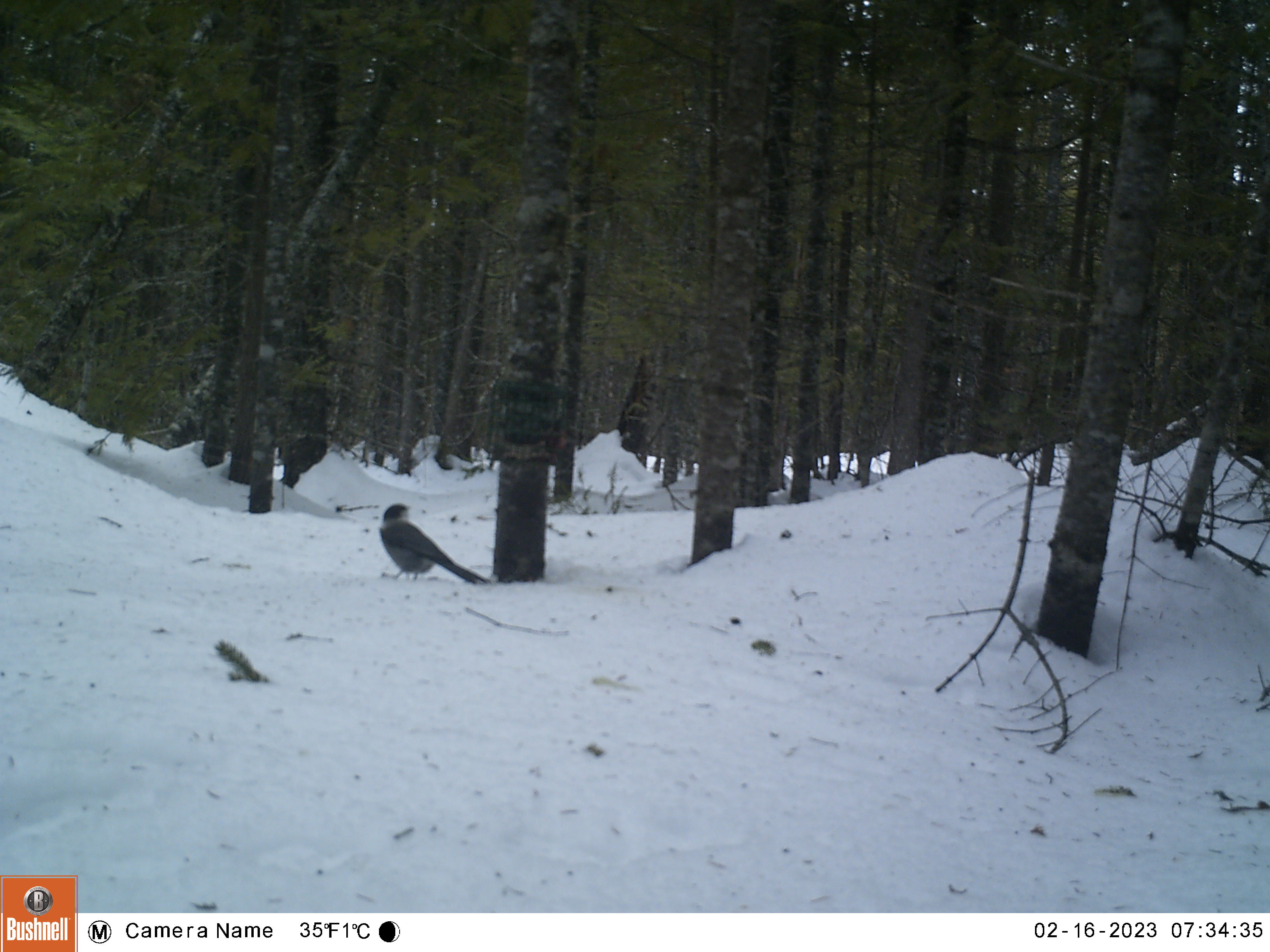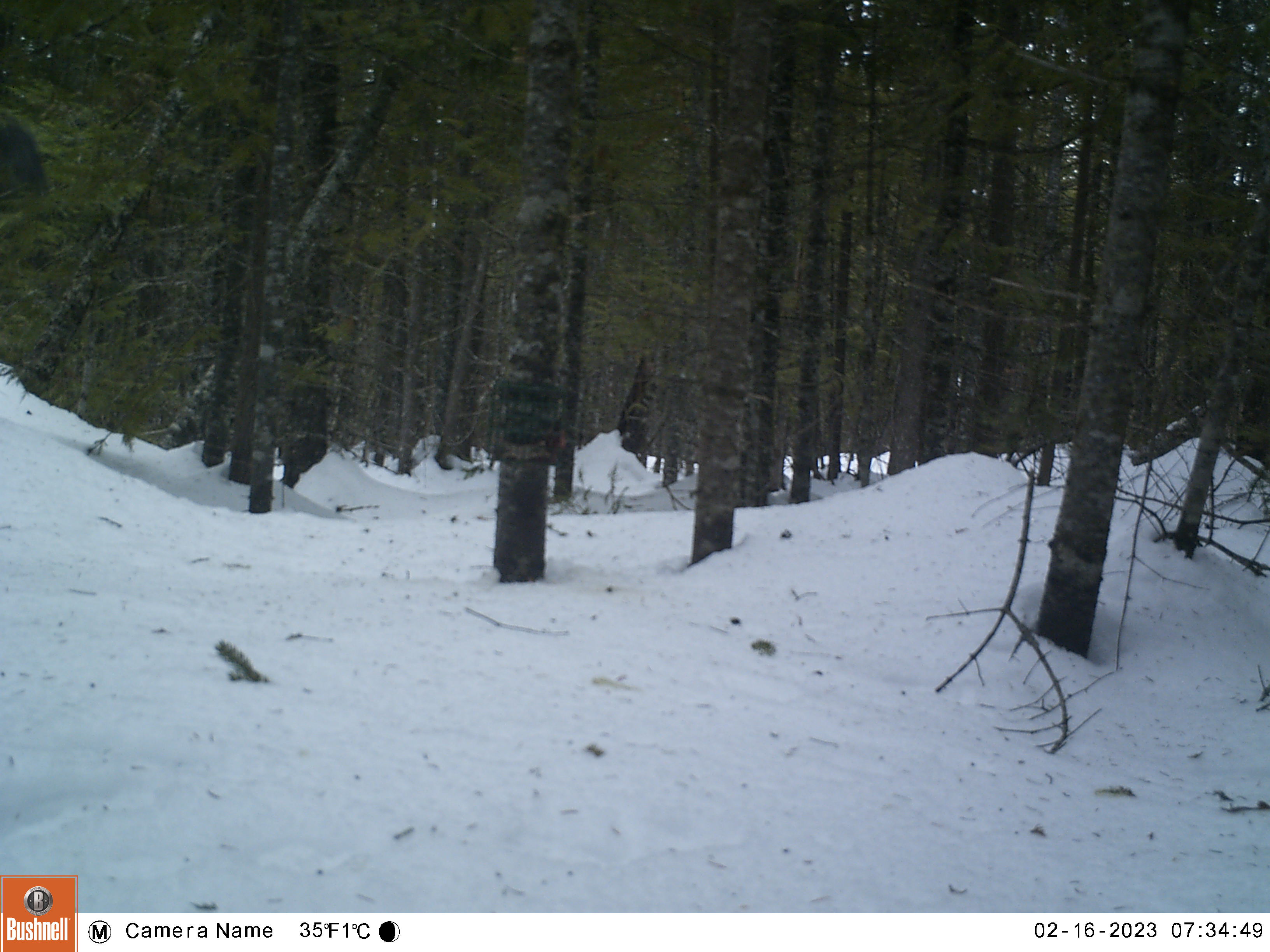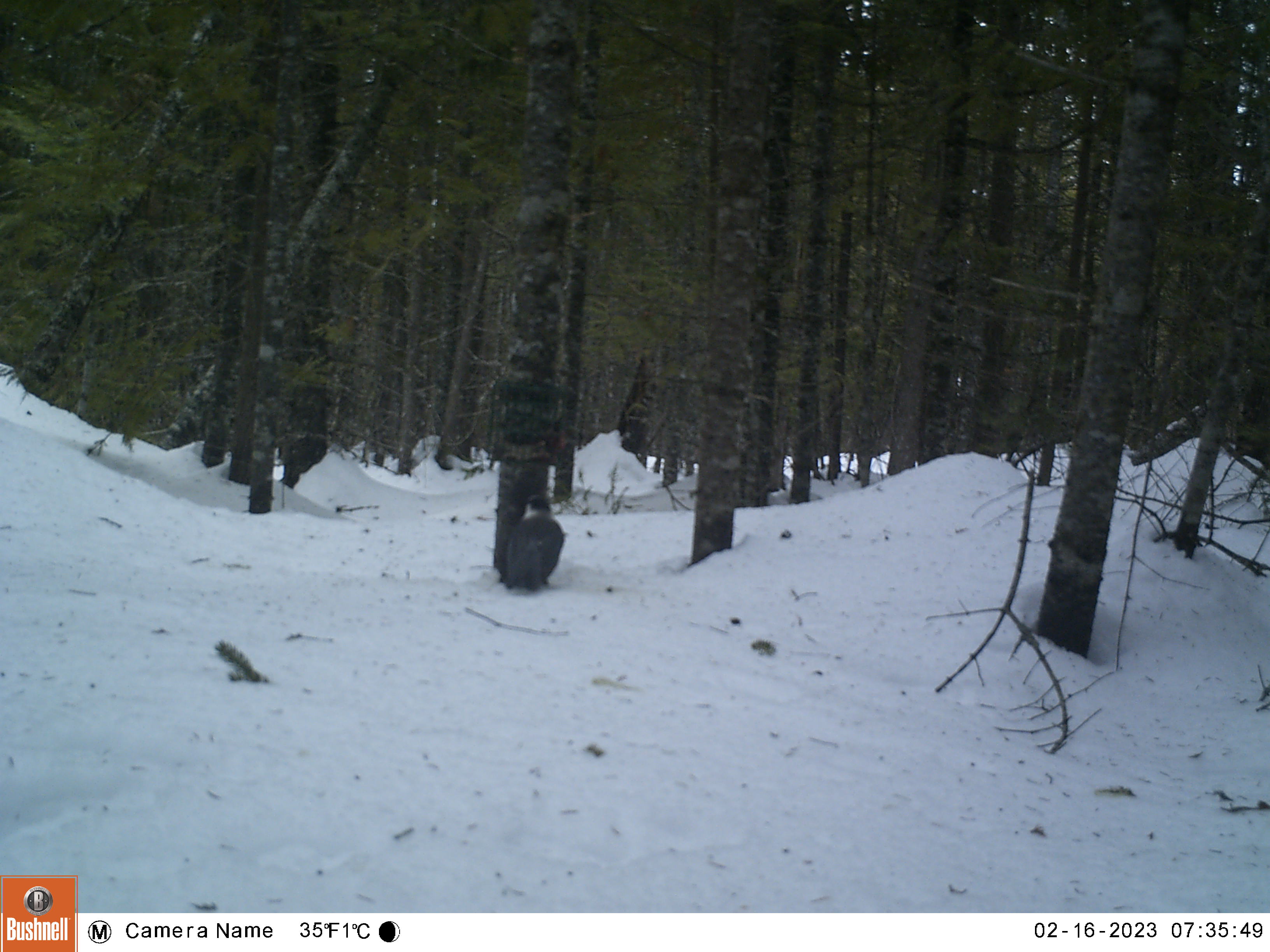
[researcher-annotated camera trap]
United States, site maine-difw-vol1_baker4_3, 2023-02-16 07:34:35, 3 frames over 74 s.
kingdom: Animalia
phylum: Chordata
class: Aves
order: Passeriformes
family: Corvidae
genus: Perisoreus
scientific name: Perisoreus canadensis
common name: canada jay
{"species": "canada jay (Perisoreus canadensis)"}